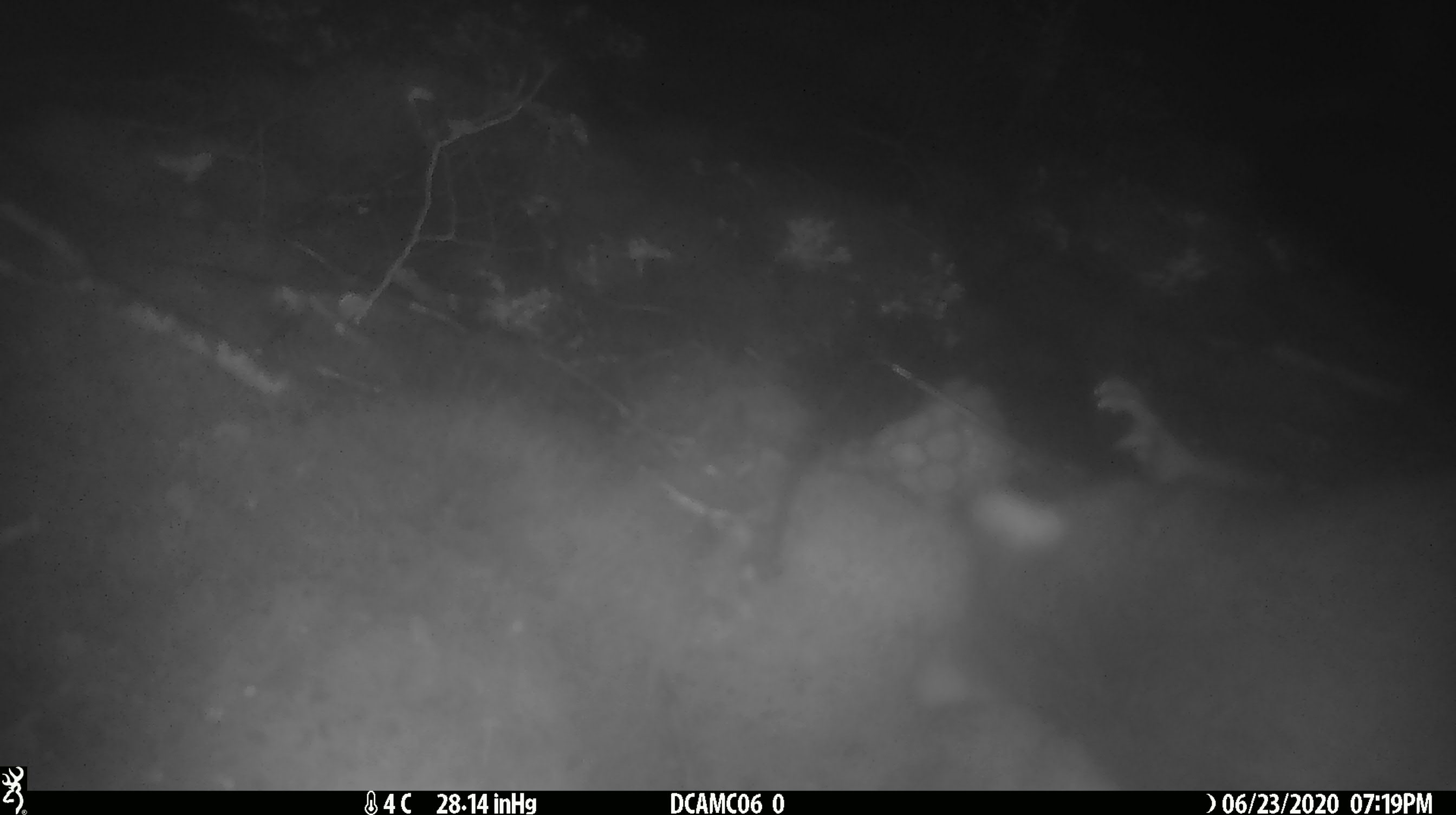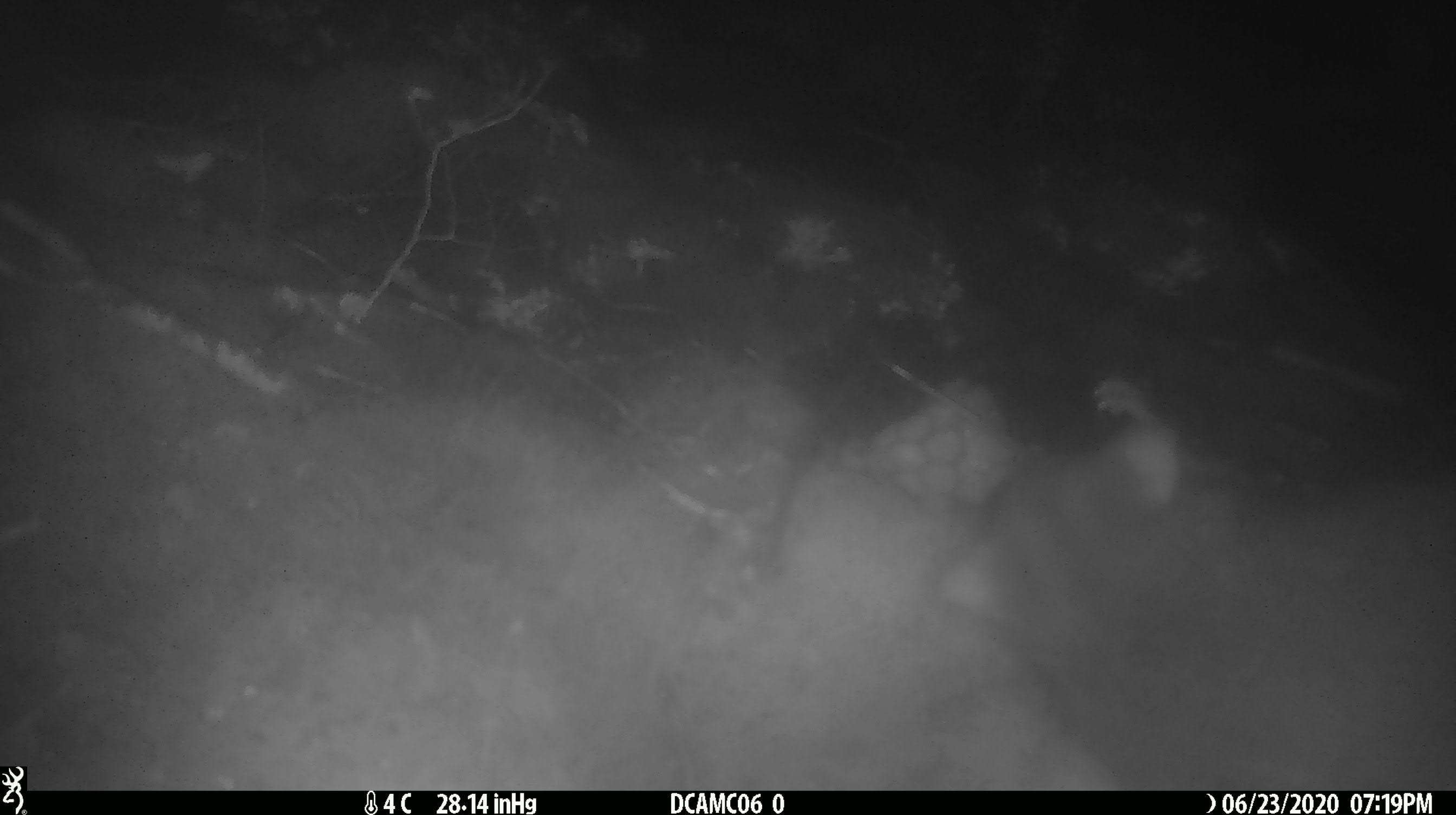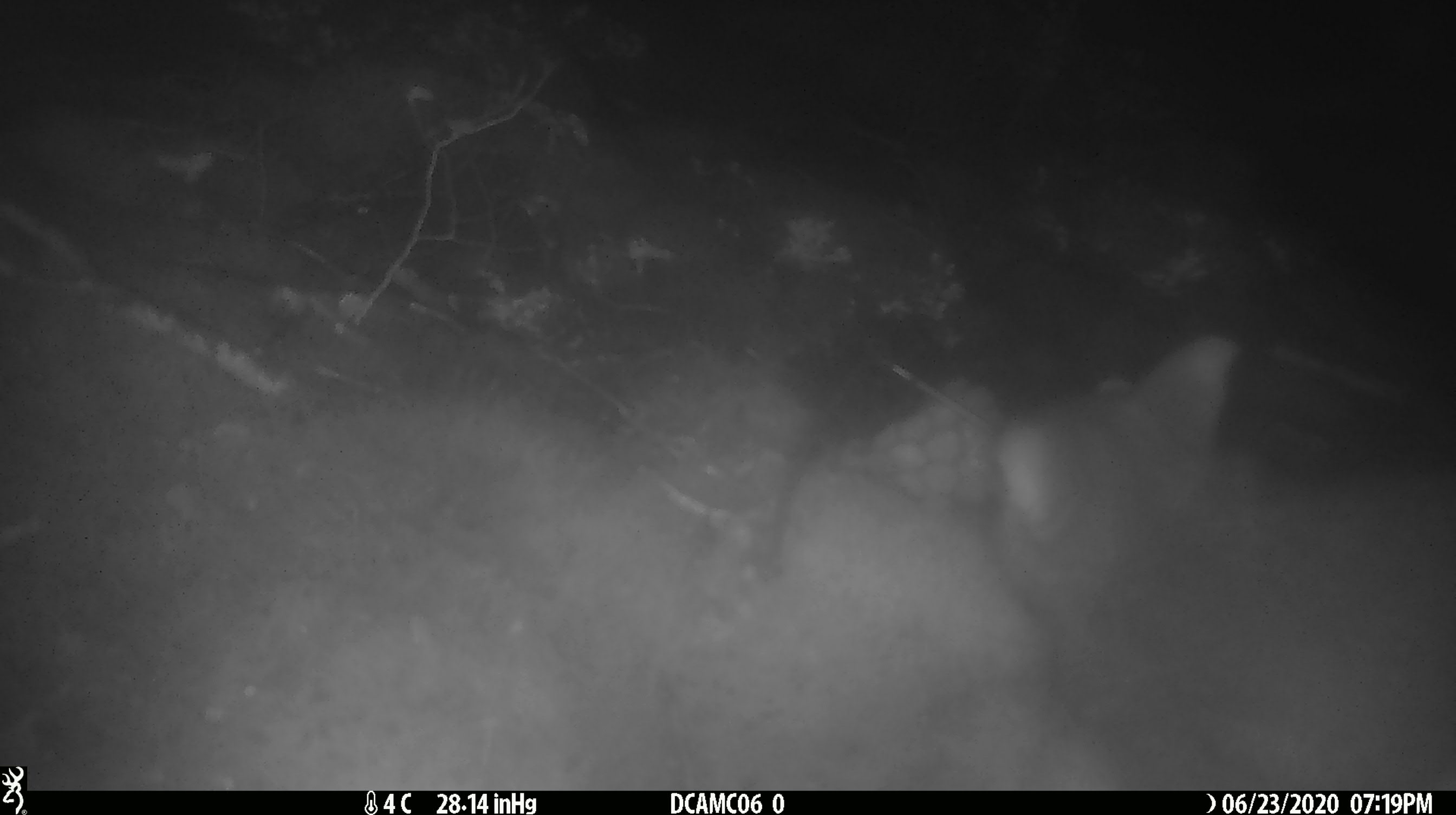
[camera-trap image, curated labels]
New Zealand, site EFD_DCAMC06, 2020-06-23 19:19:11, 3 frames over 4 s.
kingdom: Animalia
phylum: Chordata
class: Mammalia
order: Diprotodontia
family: Phalangeridae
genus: Trichosurus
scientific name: Trichosurus vulpecula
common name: common brushtail possum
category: possum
Possum (common brushtail possum) (Trichosurus vulpecula).